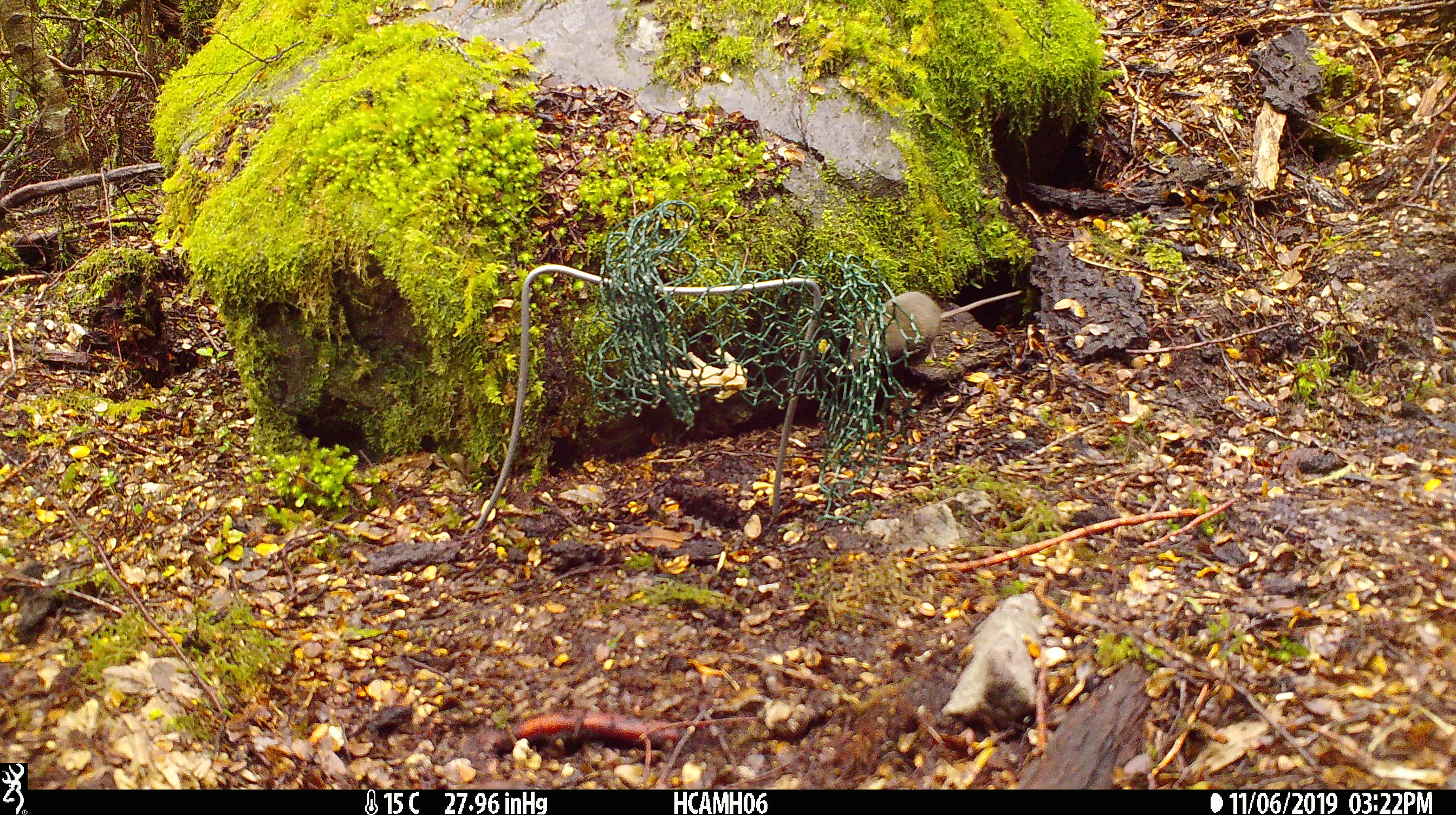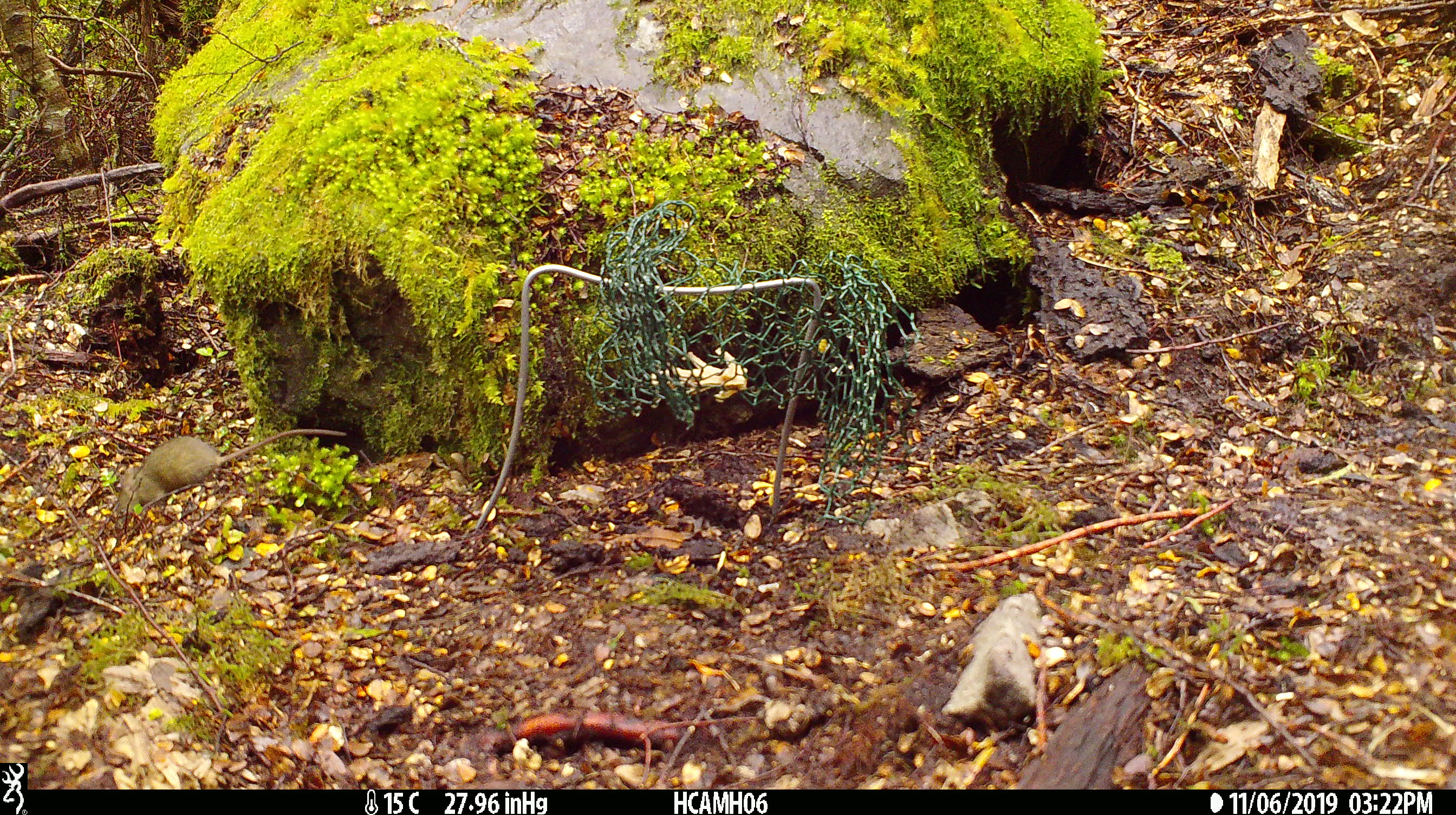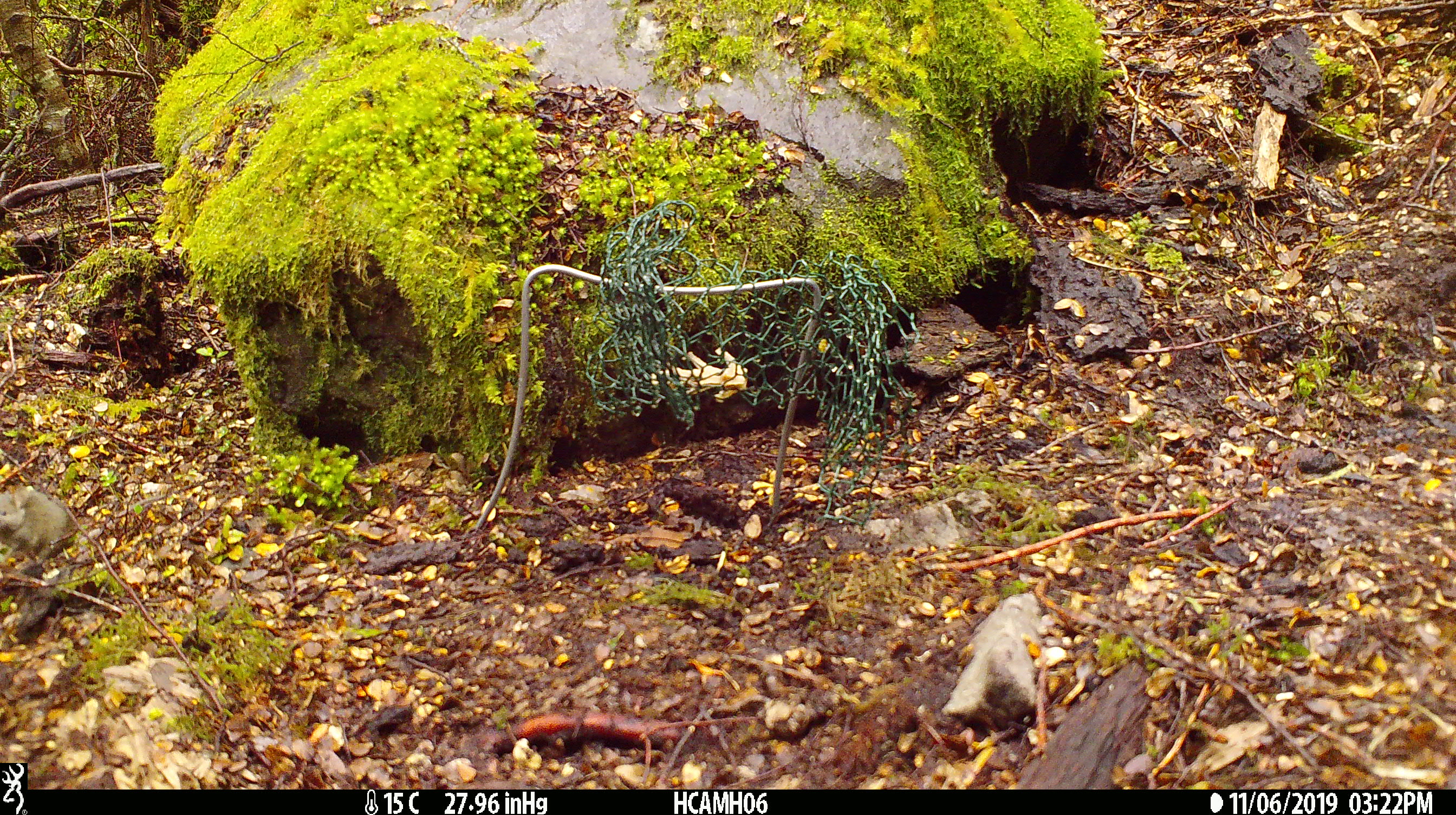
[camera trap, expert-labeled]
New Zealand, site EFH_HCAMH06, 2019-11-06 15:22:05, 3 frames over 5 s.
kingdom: Animalia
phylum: Chordata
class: Mammalia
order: Rodentia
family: Muridae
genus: Mus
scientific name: Mus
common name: mouse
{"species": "mouse (Mus)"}